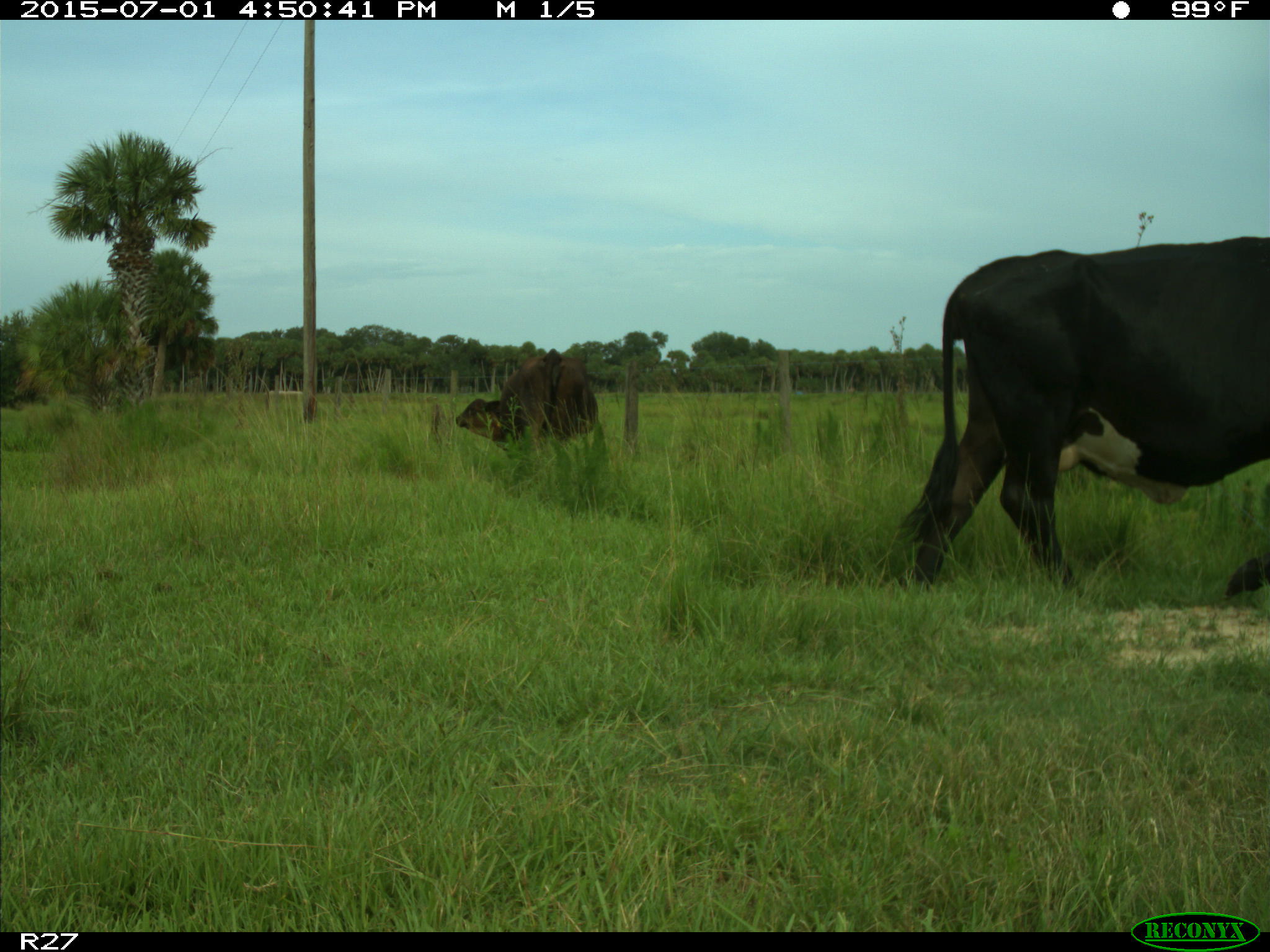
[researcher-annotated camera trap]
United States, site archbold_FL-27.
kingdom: Animalia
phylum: Chordata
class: Mammalia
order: Artiodactyla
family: Bovidae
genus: Bos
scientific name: Bos taurus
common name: domestic cow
Bos taurus (domestic cow).